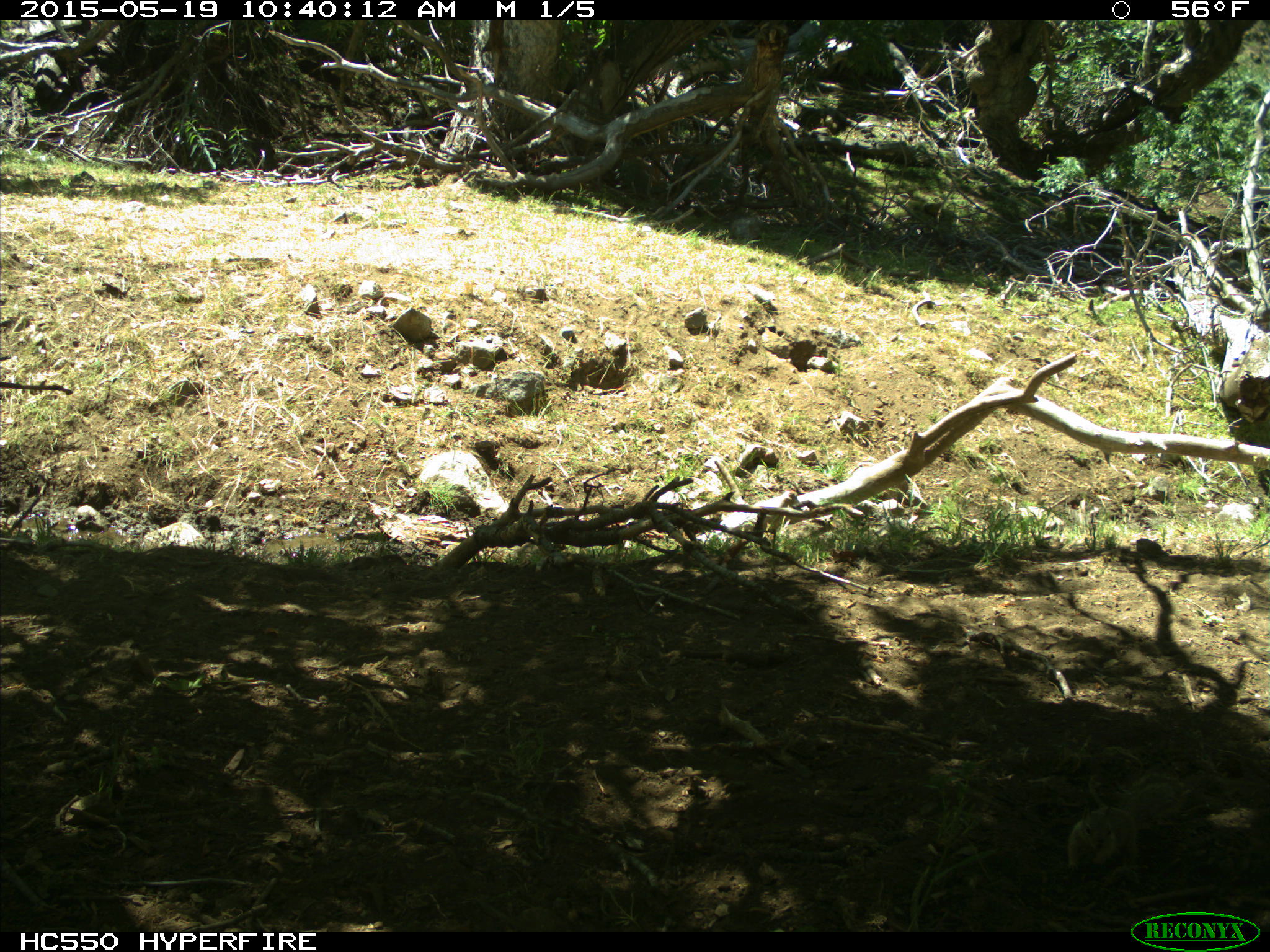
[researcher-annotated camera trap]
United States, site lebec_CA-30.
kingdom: Animalia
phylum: Chordata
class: Mammalia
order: Rodentia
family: Sciuridae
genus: Otospermophilus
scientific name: Otospermophilus beecheyi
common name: california ground squirrel